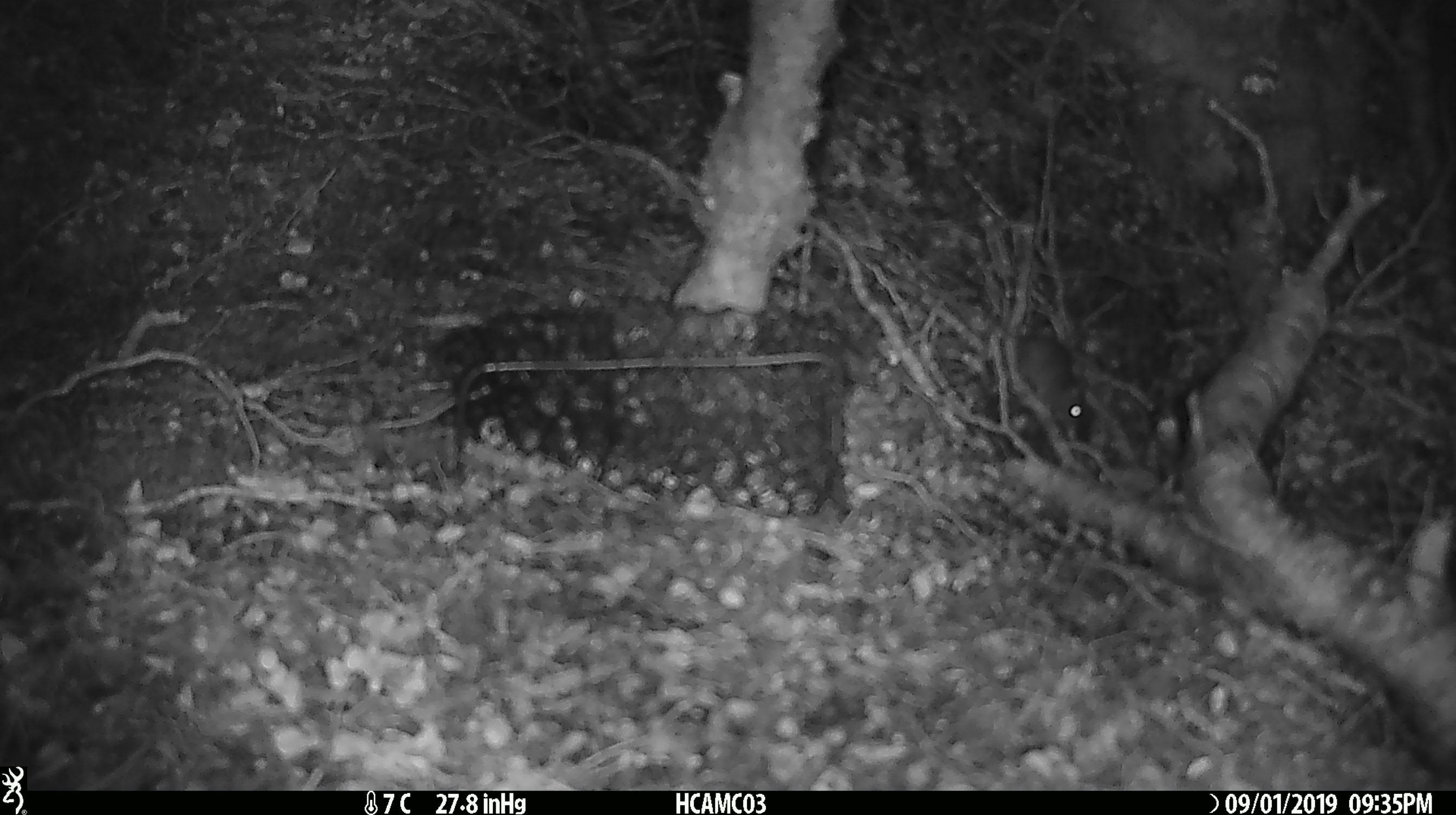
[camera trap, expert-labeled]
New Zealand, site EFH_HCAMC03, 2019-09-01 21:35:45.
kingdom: Animalia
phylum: Chordata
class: Mammalia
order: Rodentia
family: Muridae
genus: Mus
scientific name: Mus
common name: mouse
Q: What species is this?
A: Mouse (Mus).